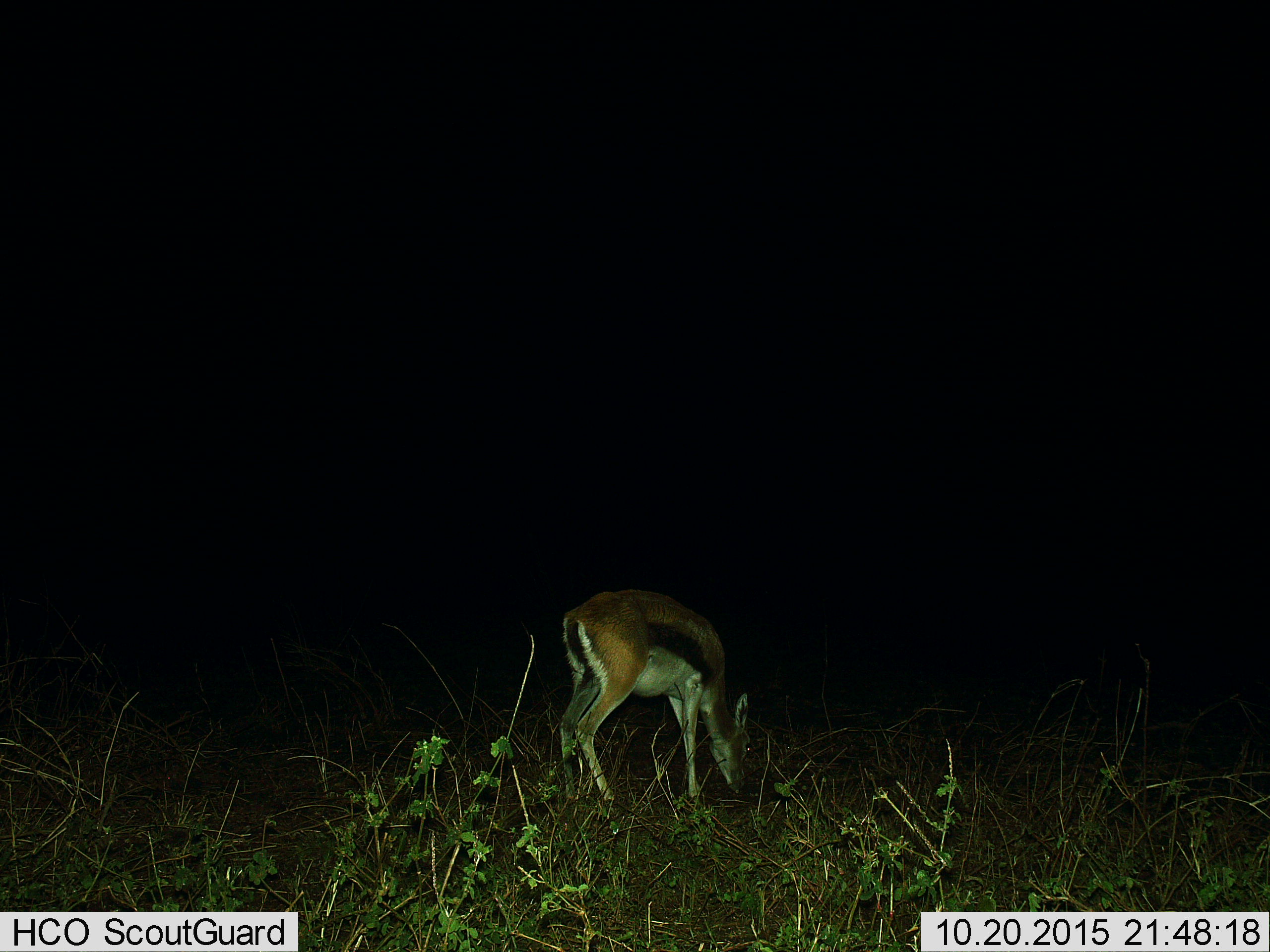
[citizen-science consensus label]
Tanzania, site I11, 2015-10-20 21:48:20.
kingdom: Animalia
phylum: Chordata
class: Mammalia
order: Artiodactyla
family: Bovidae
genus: Eudorcas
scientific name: Eudorcas thomsonii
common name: thomson's gazelle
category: gazellethomsons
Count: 1.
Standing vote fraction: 20%.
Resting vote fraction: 0%.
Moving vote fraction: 0%.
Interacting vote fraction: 0%.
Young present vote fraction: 0%.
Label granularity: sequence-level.